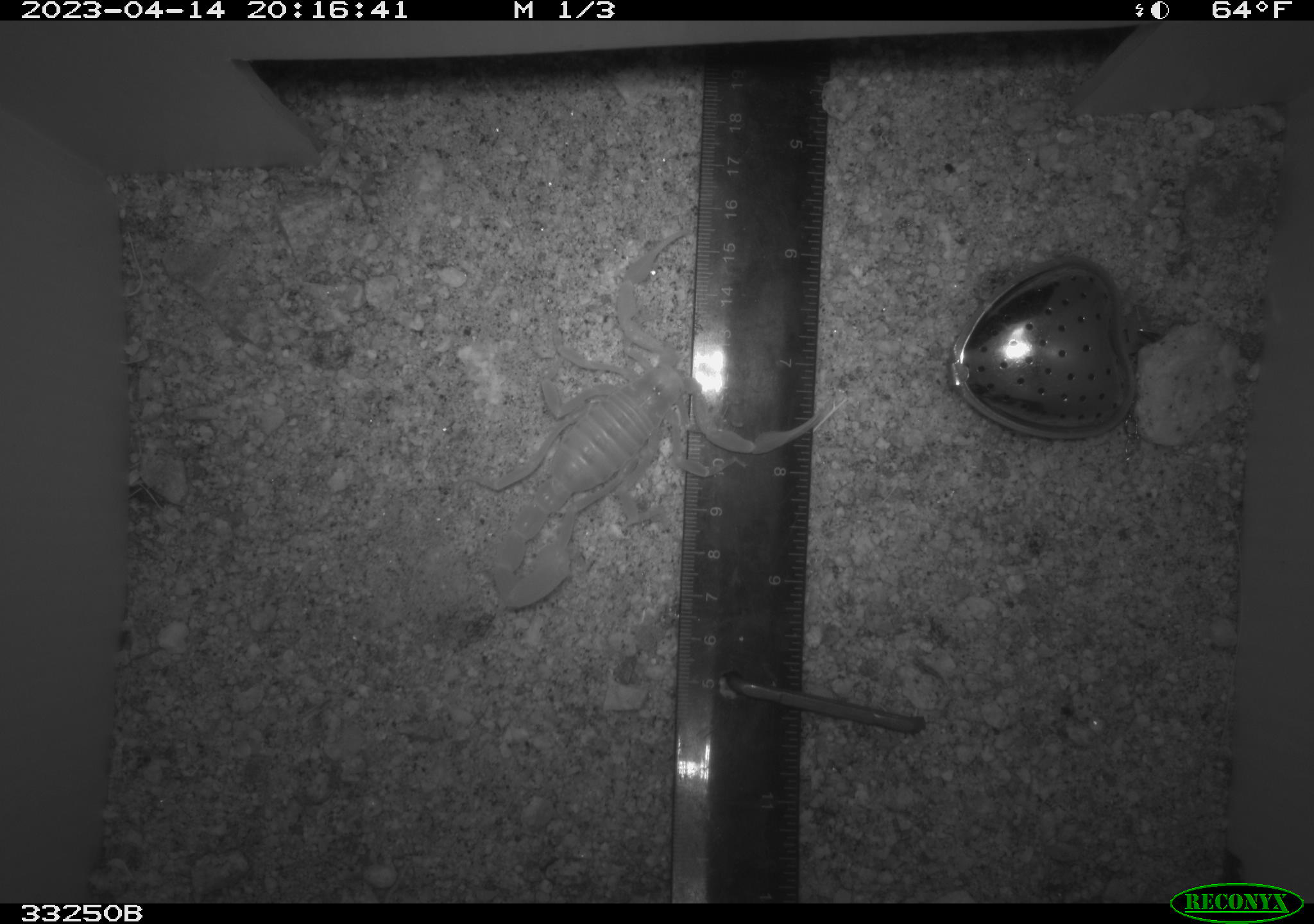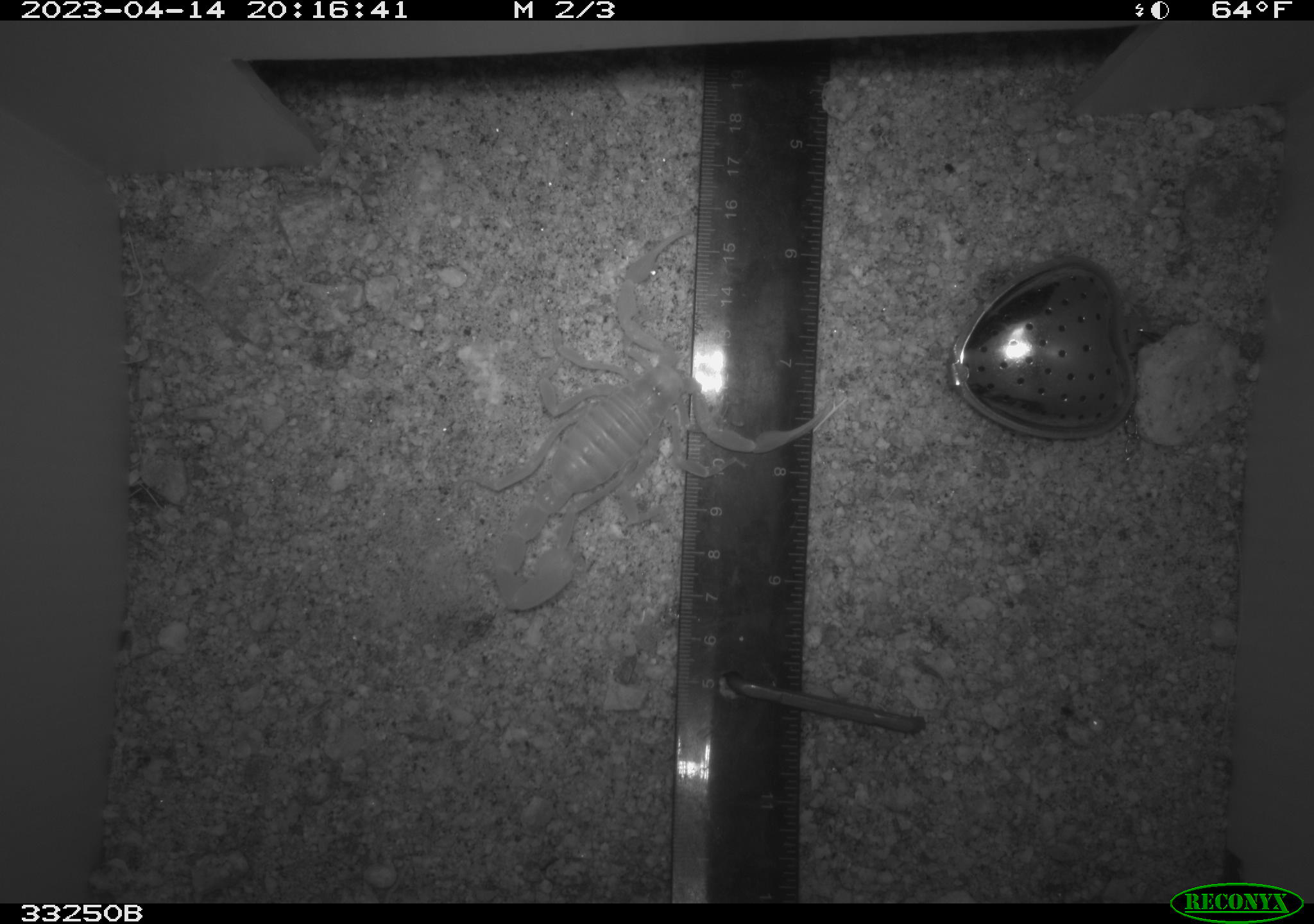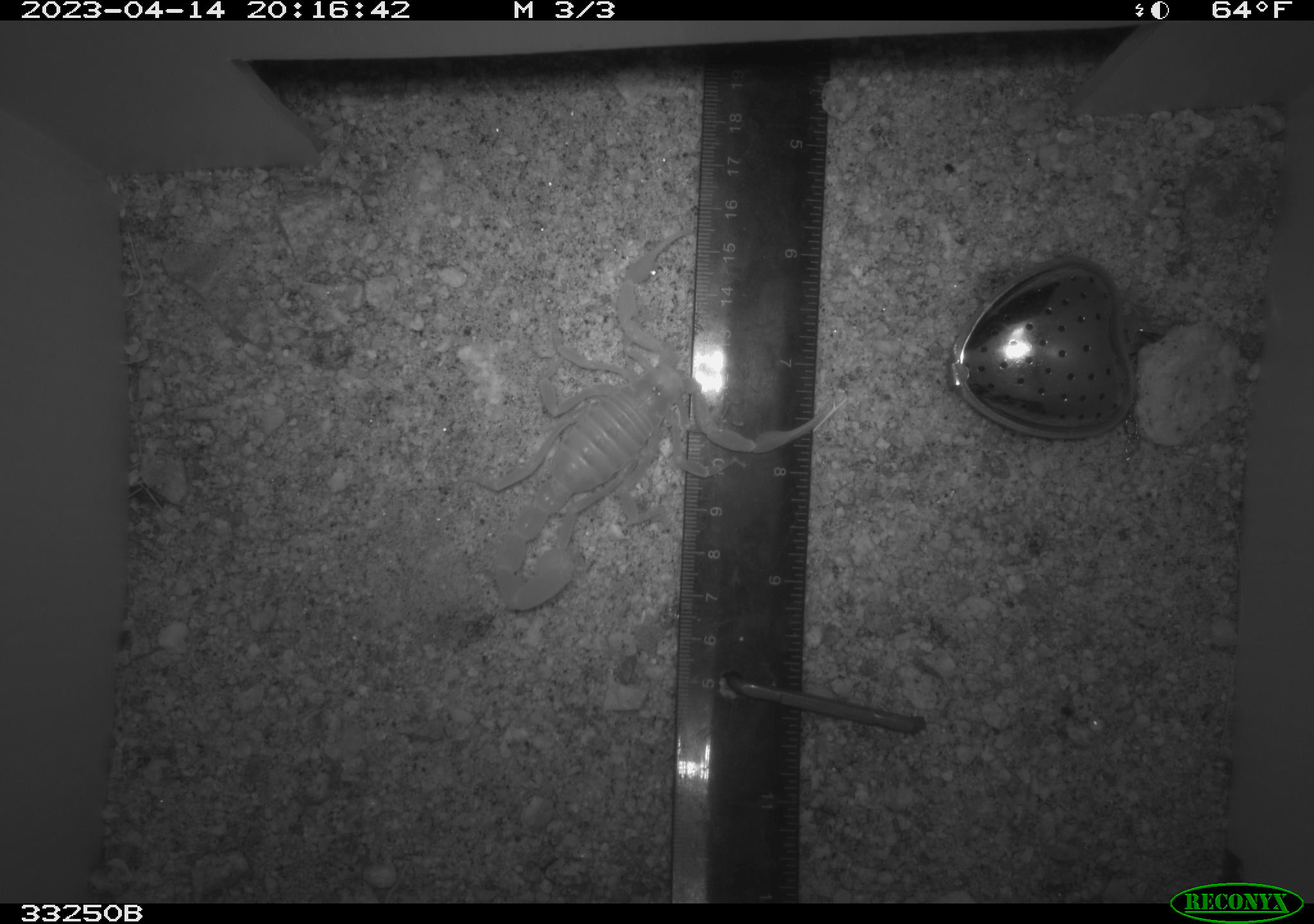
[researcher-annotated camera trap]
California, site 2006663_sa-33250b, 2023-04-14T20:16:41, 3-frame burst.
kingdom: Animalia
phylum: Arthropoda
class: Arachnida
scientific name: Arachnida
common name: arachnids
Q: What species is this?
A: Arachnids (Arachnida).